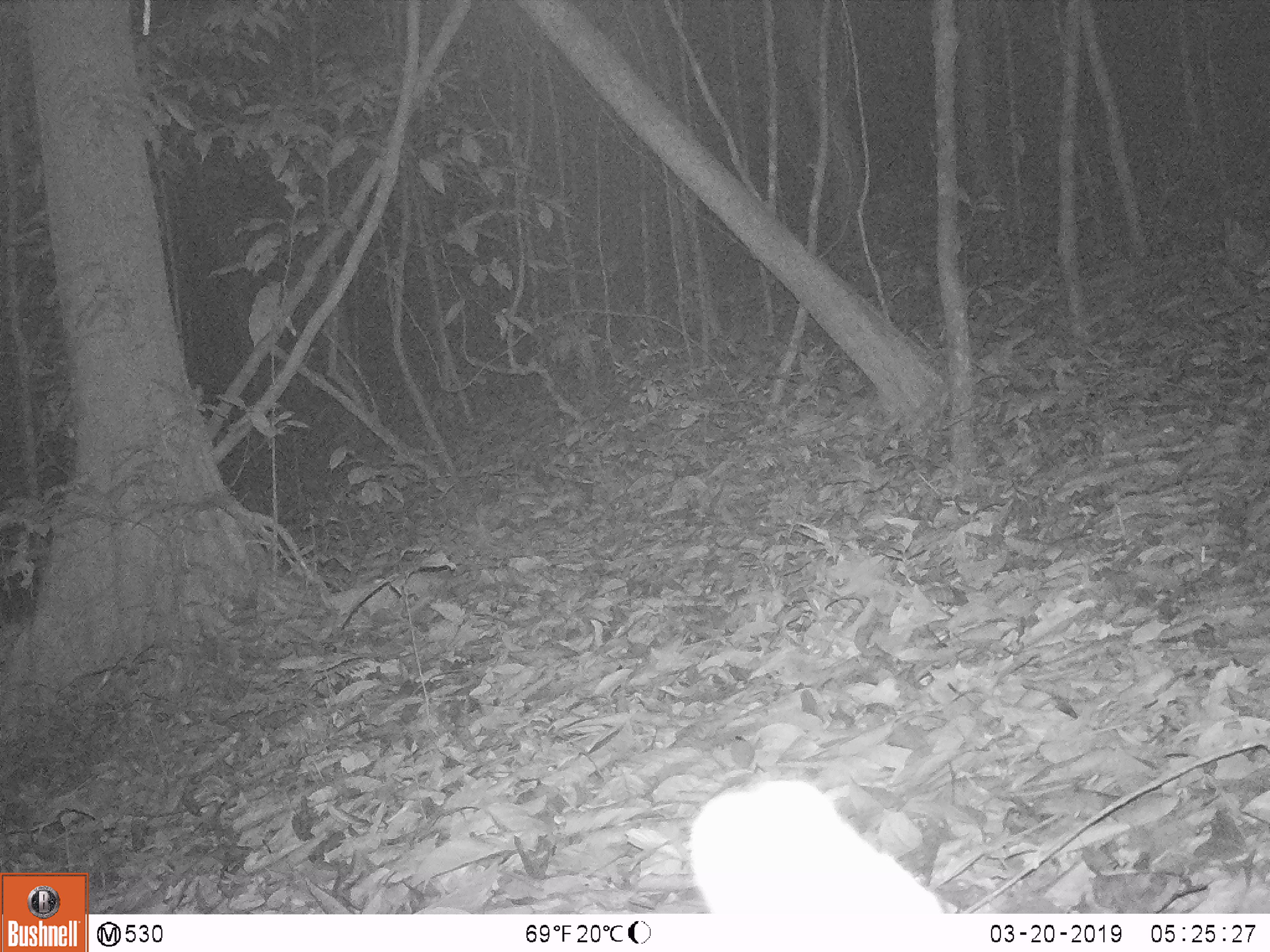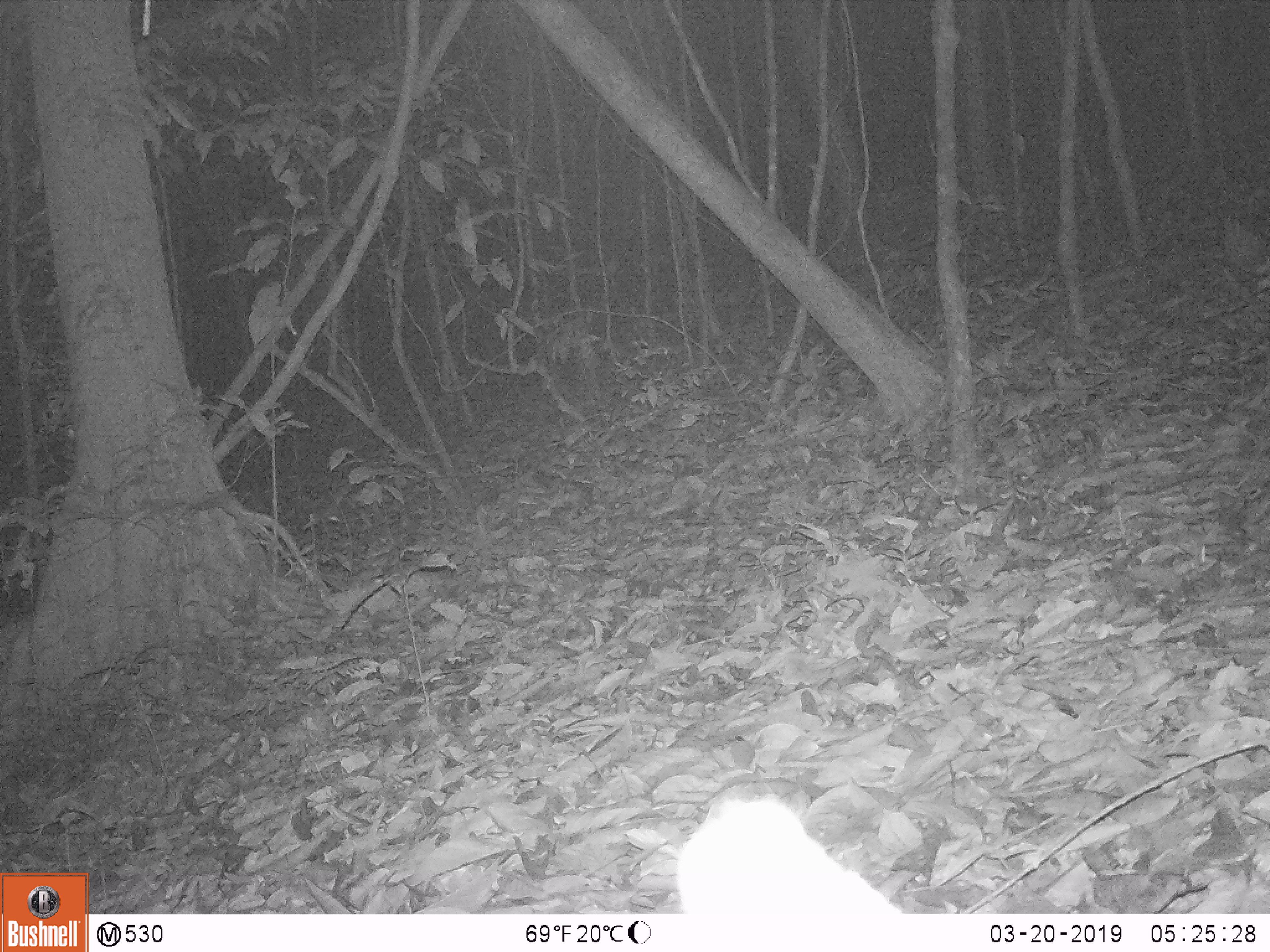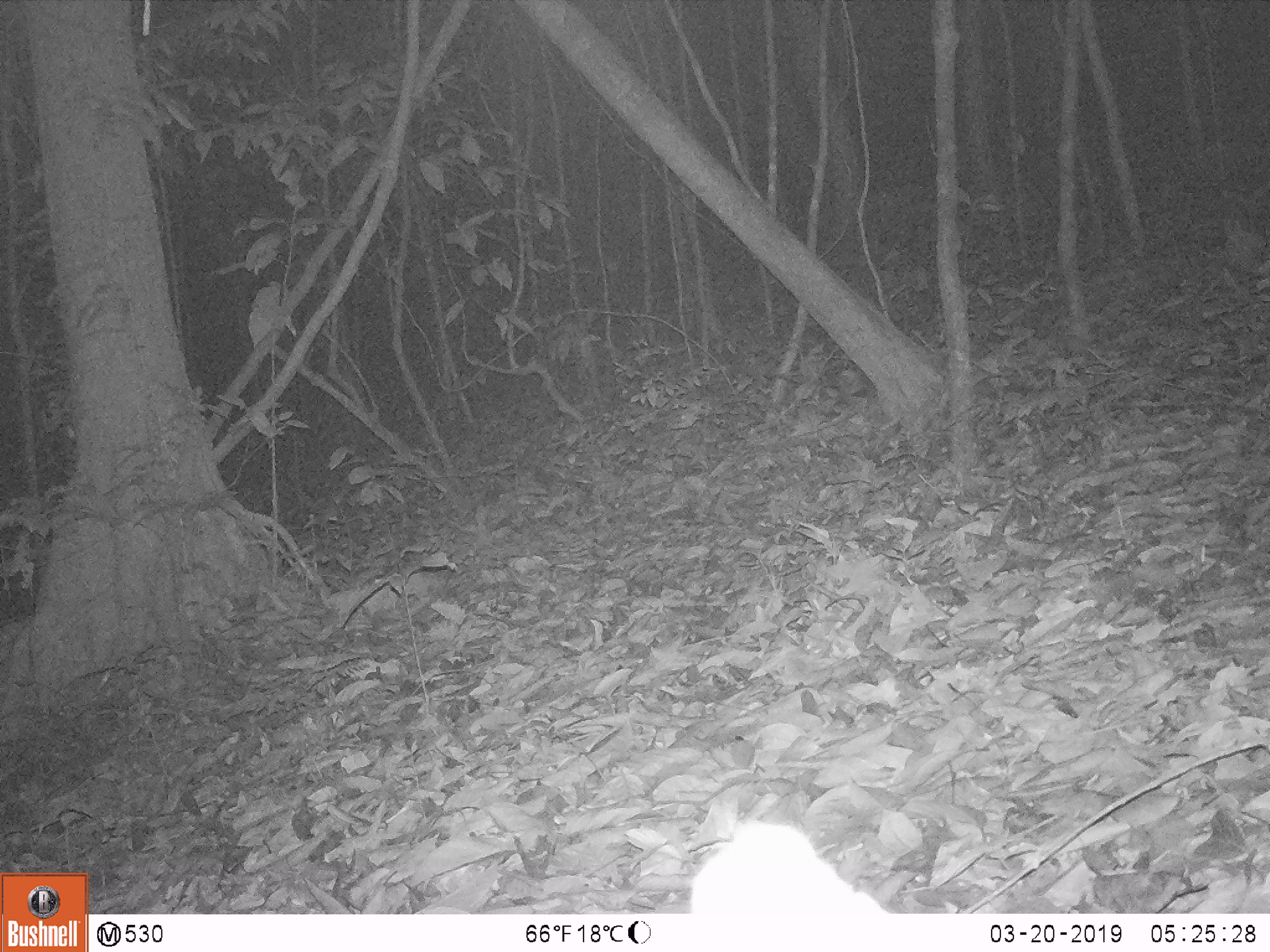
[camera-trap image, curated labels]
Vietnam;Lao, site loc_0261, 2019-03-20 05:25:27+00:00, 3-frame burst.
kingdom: Animalia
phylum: Chordata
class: Mammalia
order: Artiodactyla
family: Cervidae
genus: Muntiacus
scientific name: Muntiacus vuquangensis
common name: large-antlered muntjac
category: large antlered muntjac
Large antlered muntjac (large-antlered muntjac) (Muntiacus vuquangensis). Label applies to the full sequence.